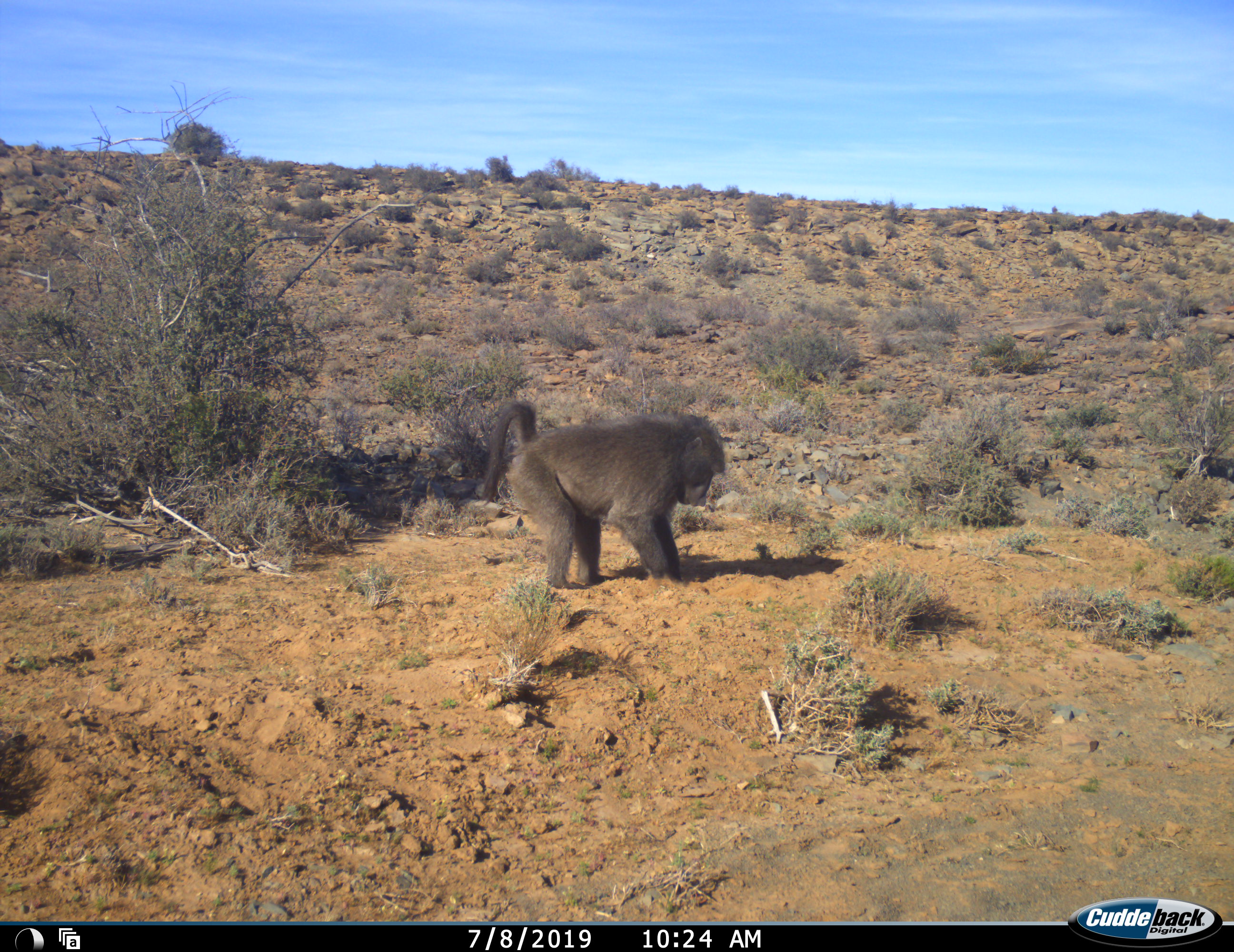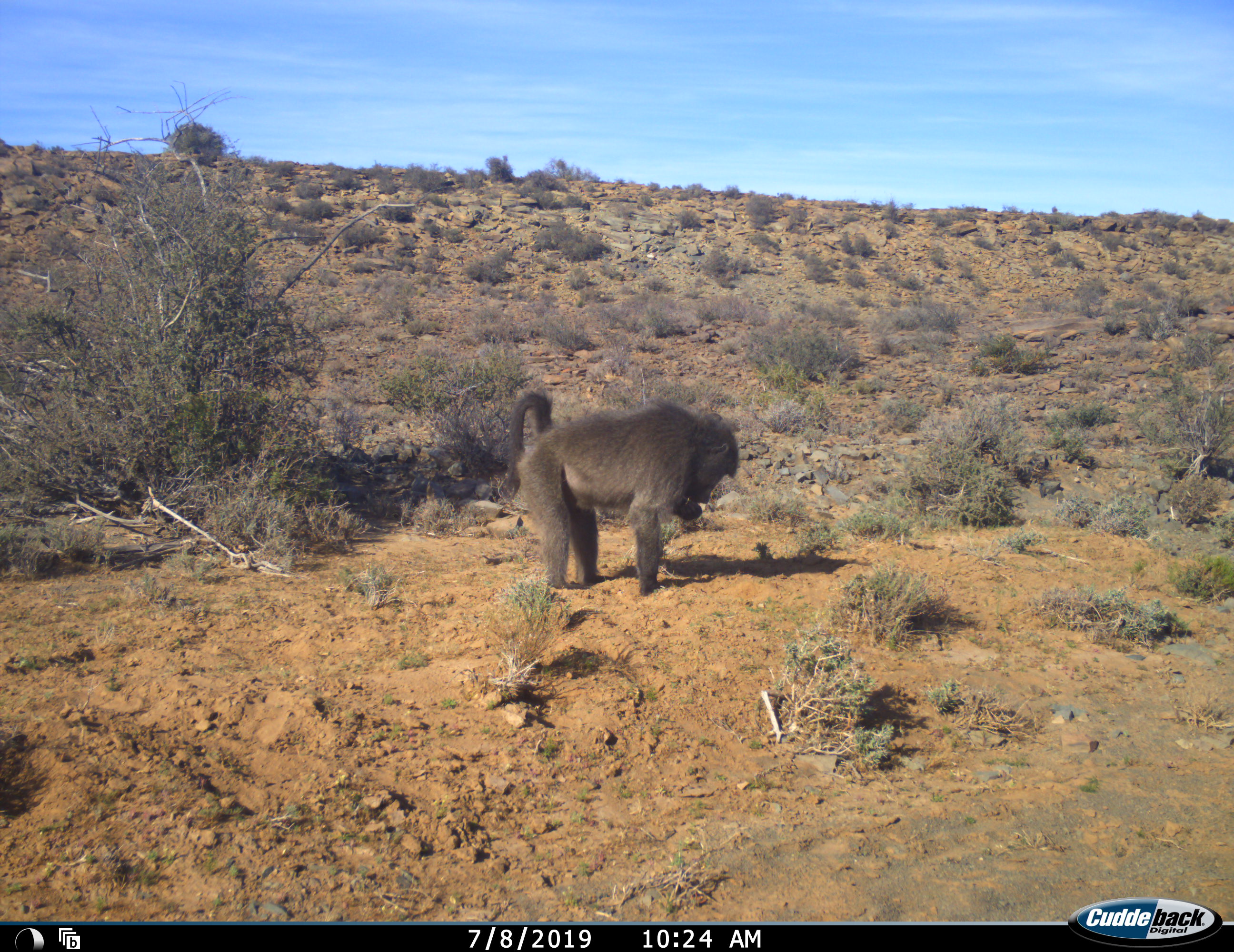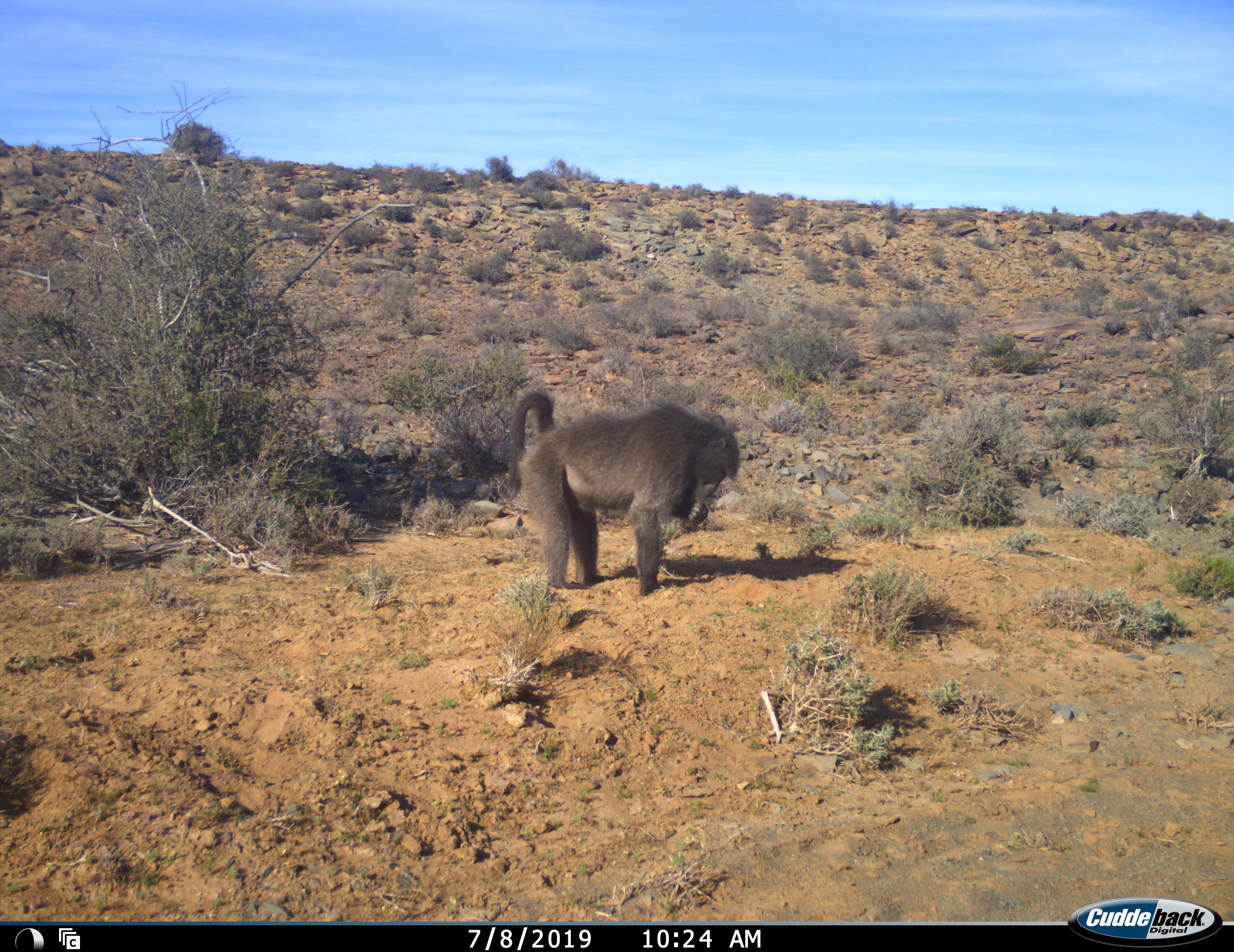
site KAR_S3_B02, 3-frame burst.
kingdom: Animalia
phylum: Chordata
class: Mammalia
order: Primates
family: Cercopithecidae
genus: Papio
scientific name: Papio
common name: baboon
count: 1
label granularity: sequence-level